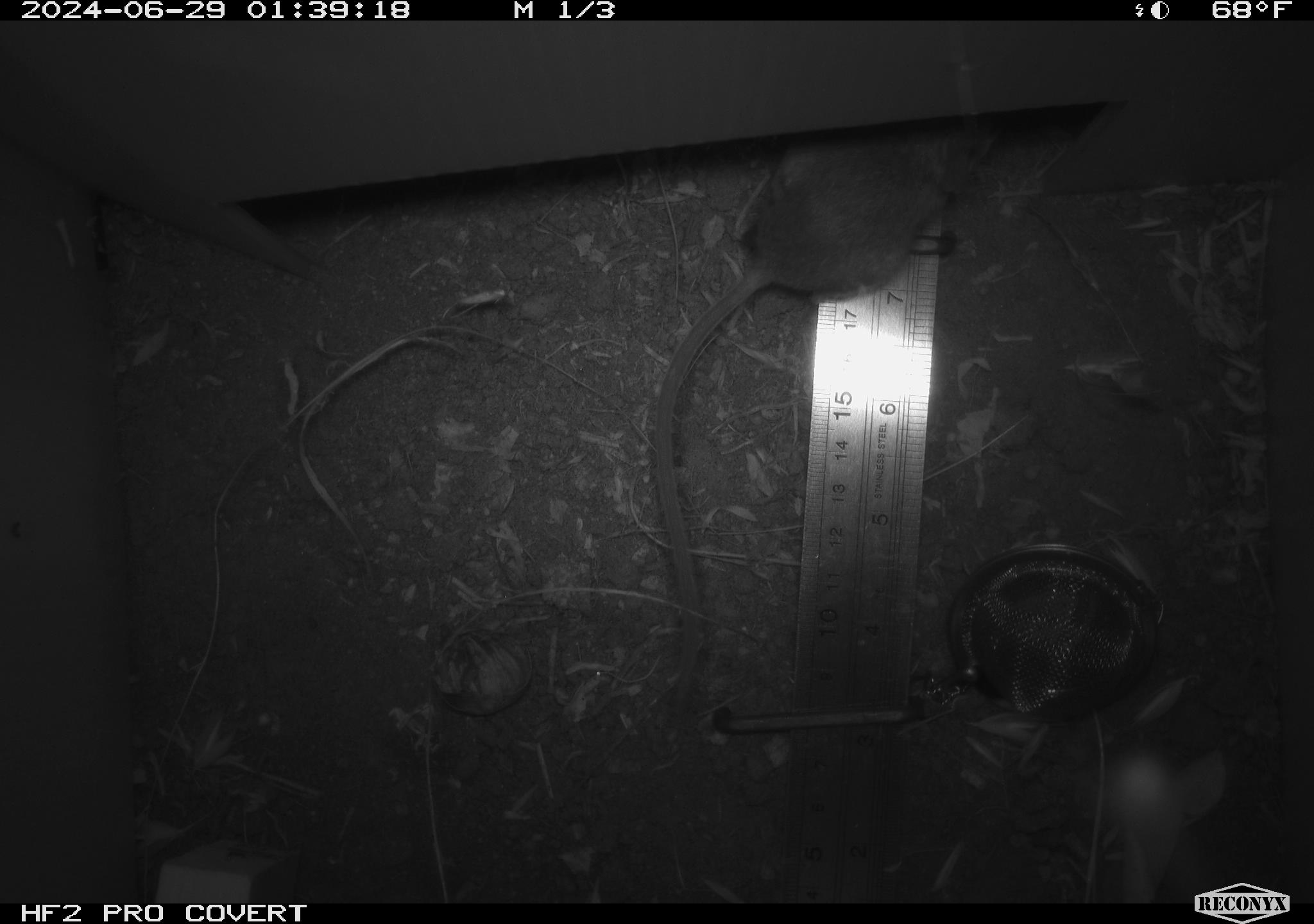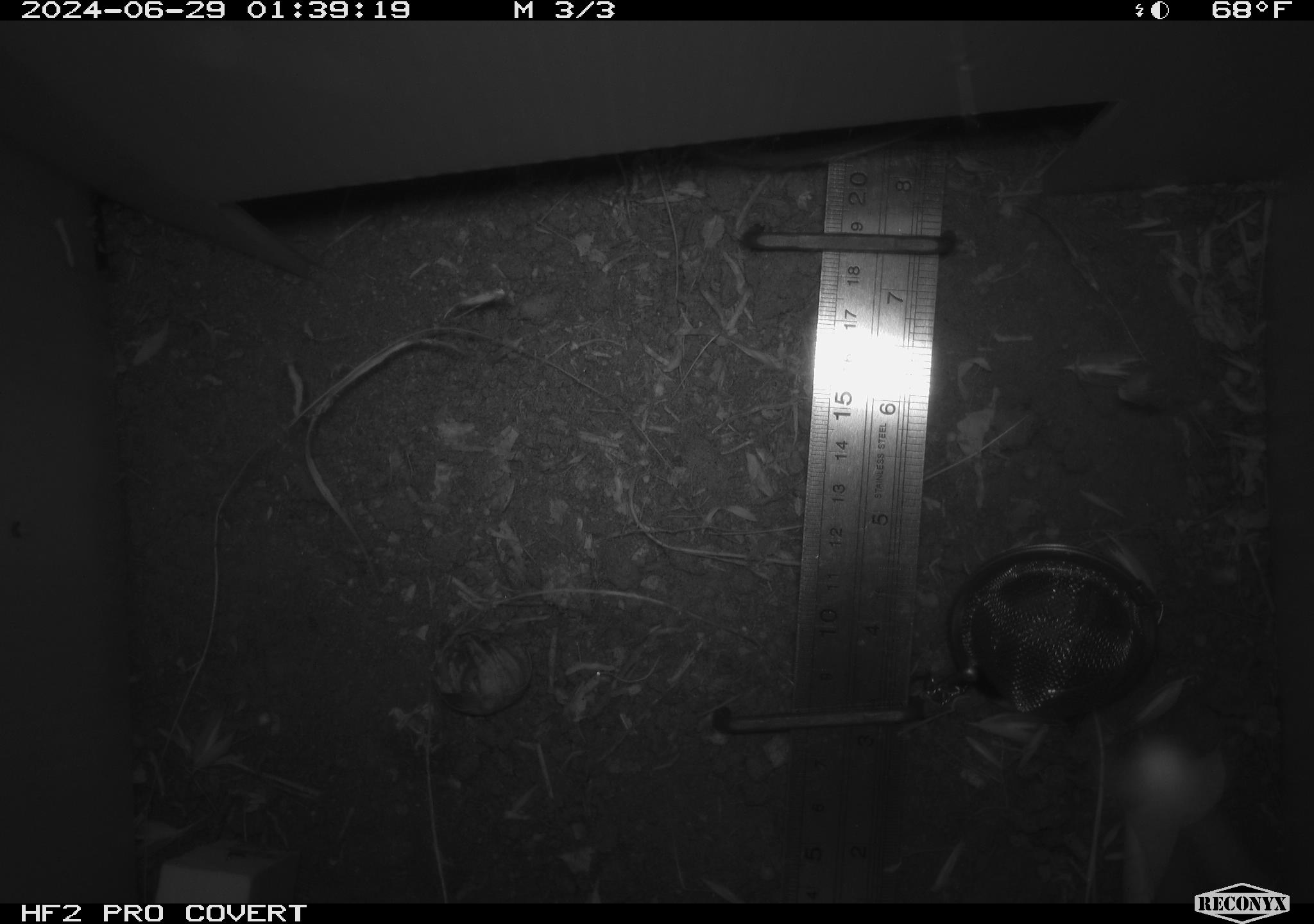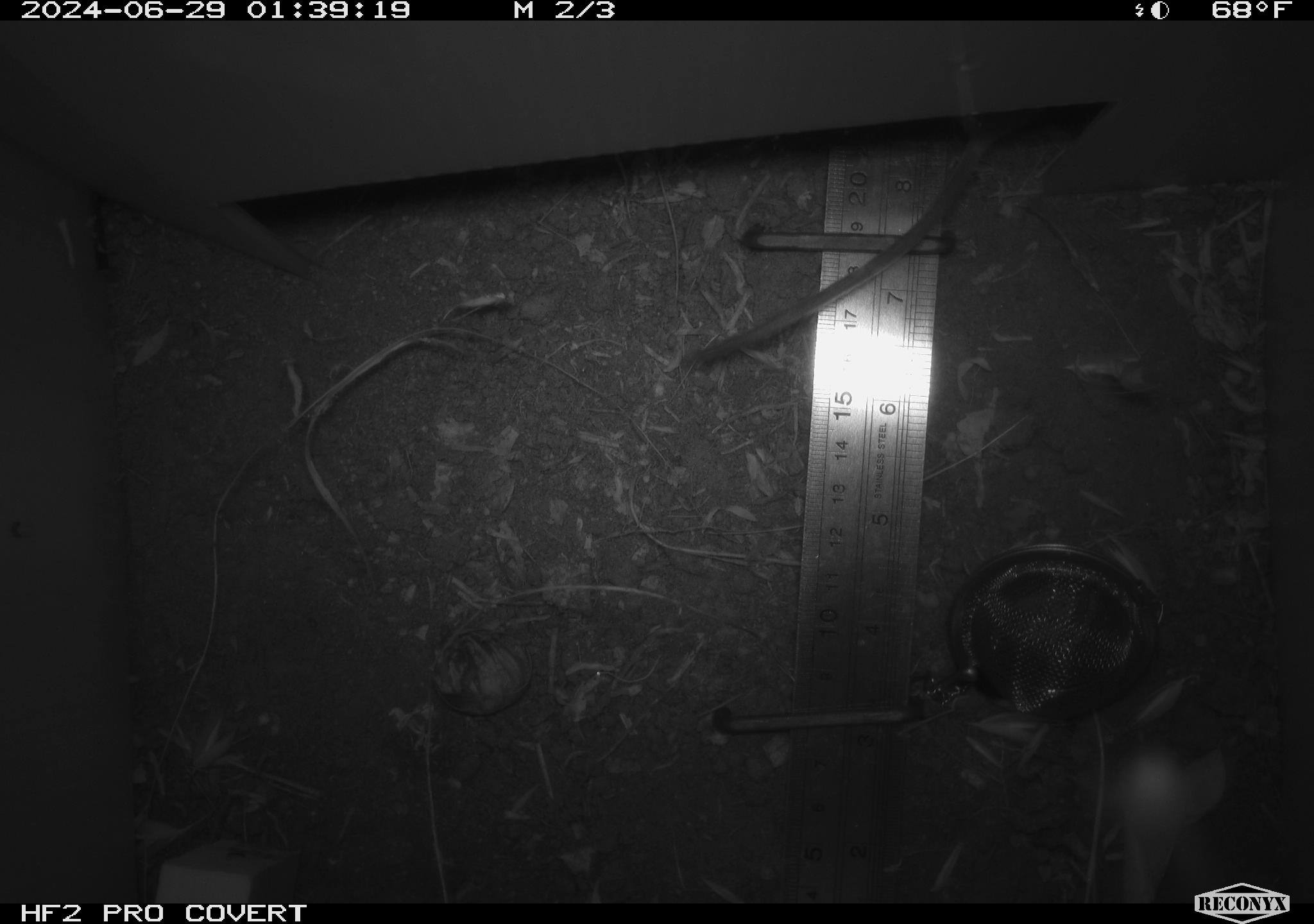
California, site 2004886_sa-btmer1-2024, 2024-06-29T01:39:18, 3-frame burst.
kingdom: Animalia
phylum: Chordata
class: Mammalia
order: Rodentia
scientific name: Rodentia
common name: mouse species